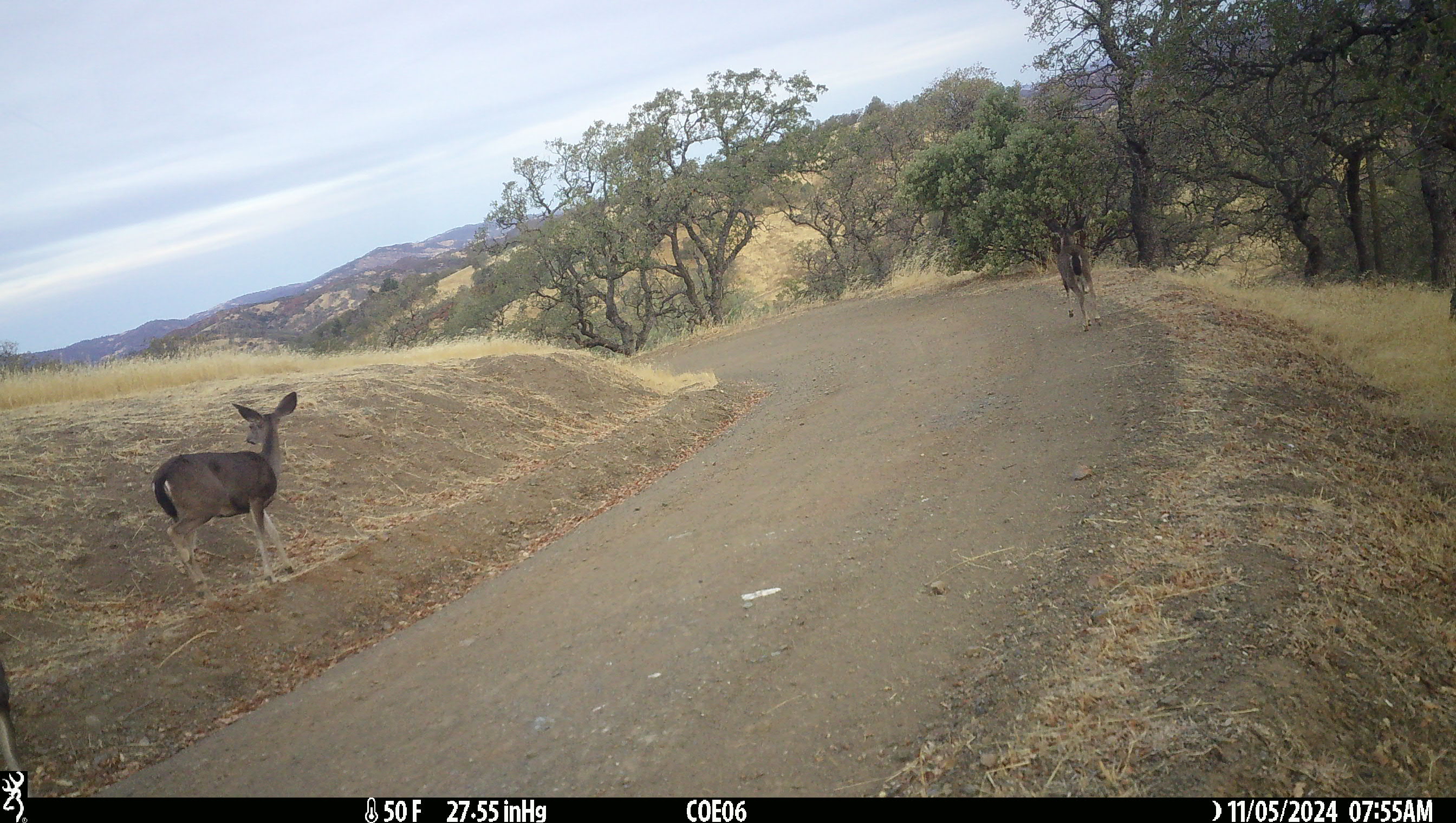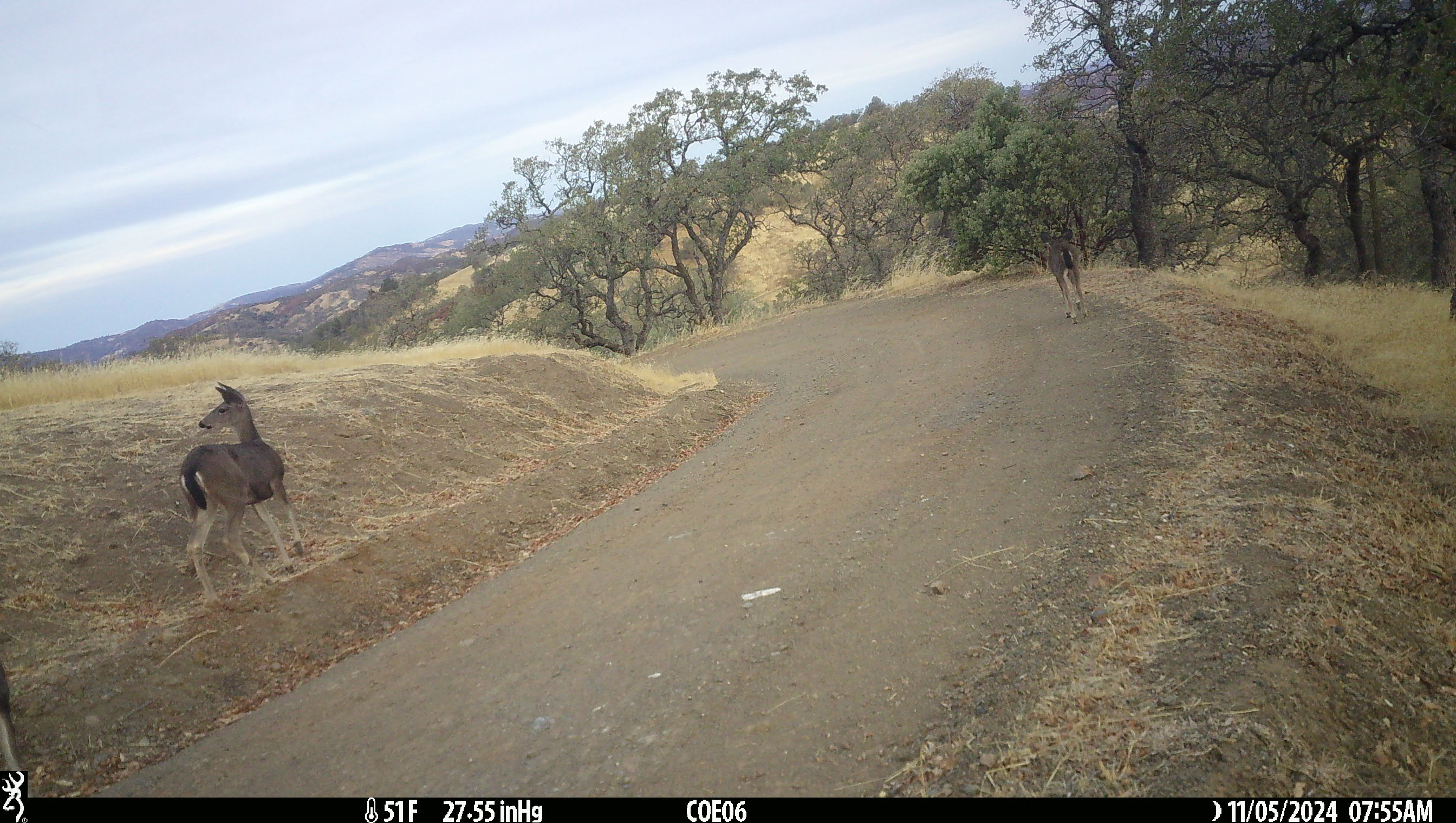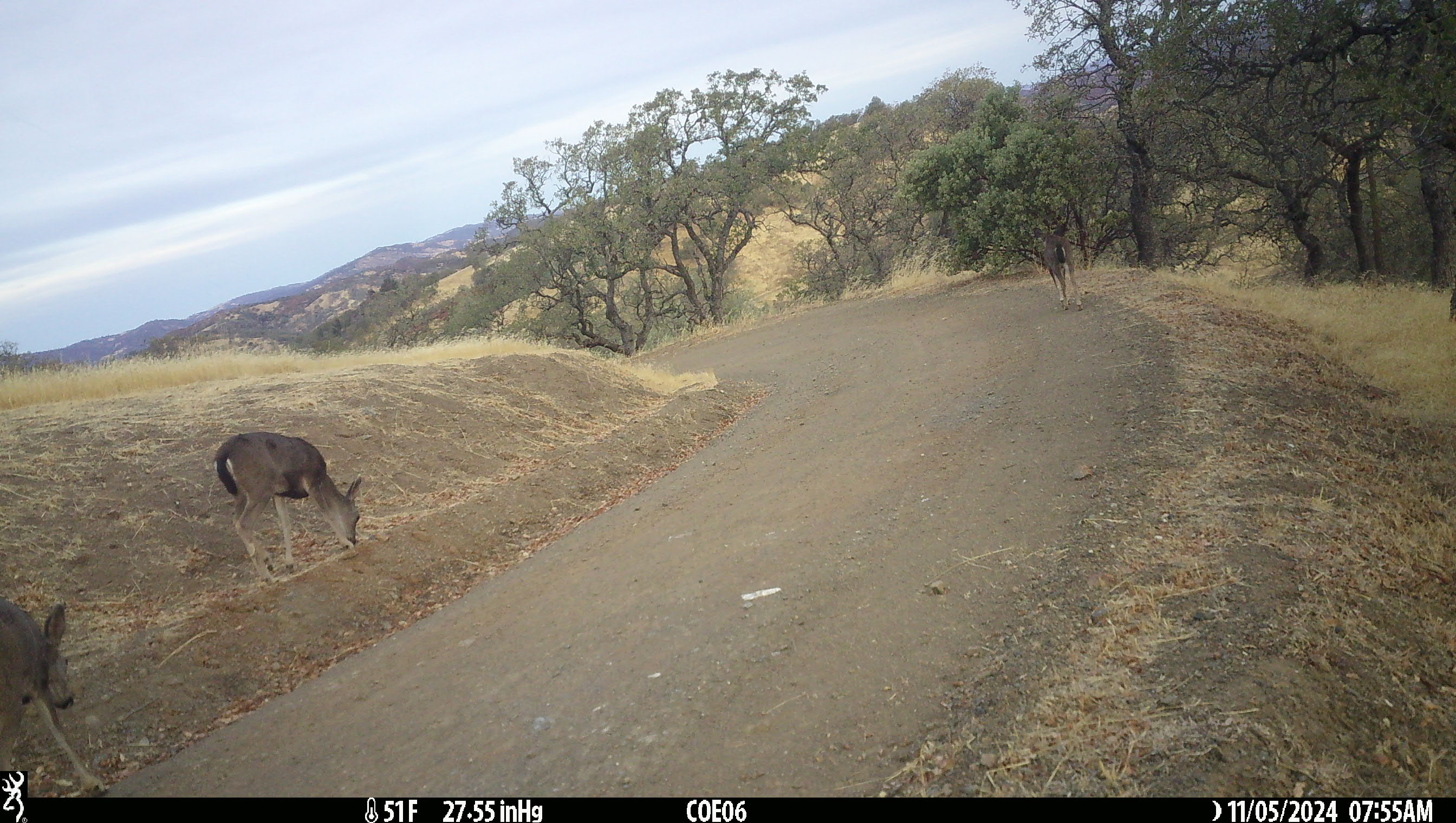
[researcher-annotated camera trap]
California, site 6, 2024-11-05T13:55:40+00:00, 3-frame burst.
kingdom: Animalia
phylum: Chordata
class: Mammalia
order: Artiodactyla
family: Cervidae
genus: Odocoileus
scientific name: Odocoileus hemionus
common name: mule deer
Mule deer (Odocoileus hemionus).